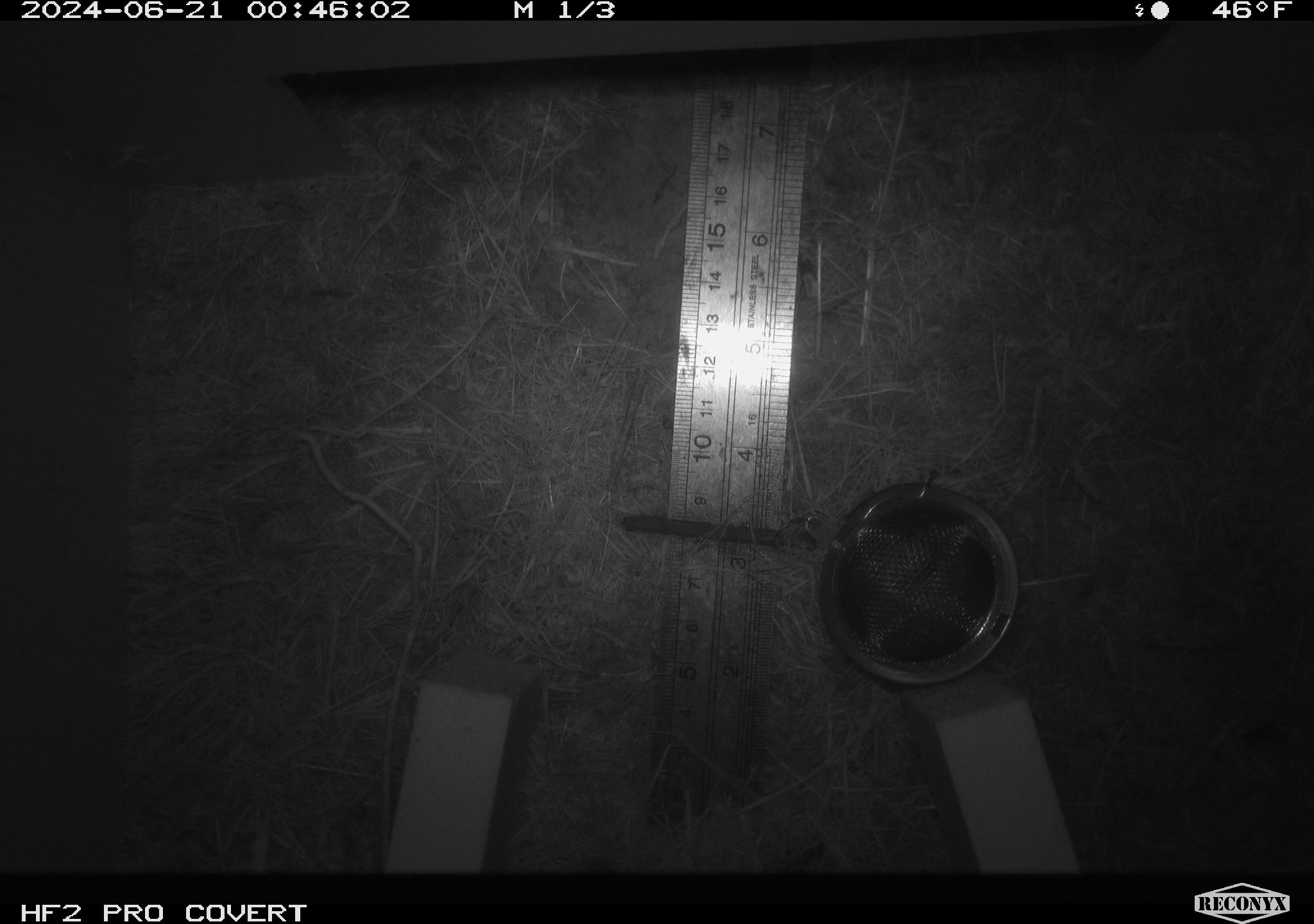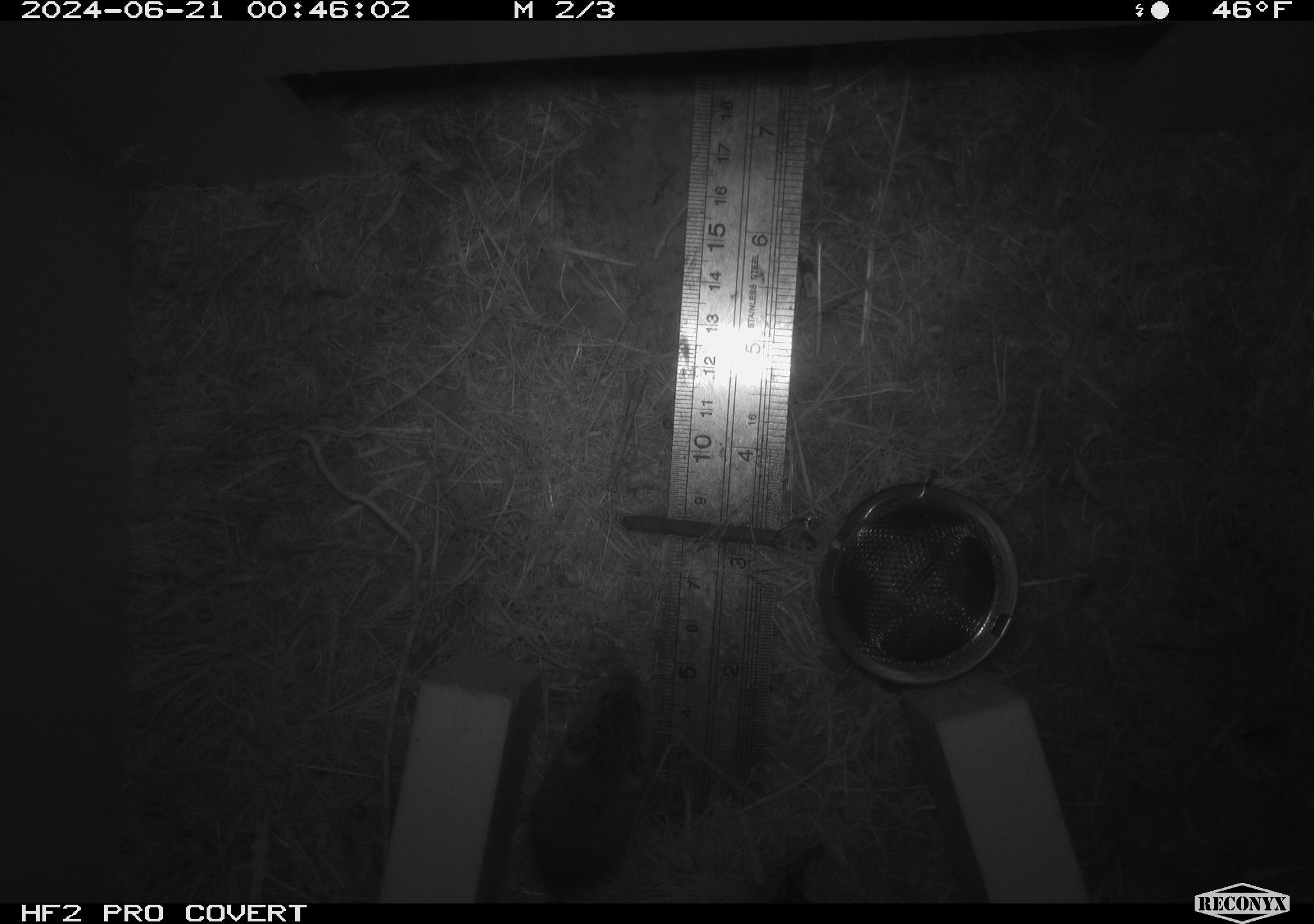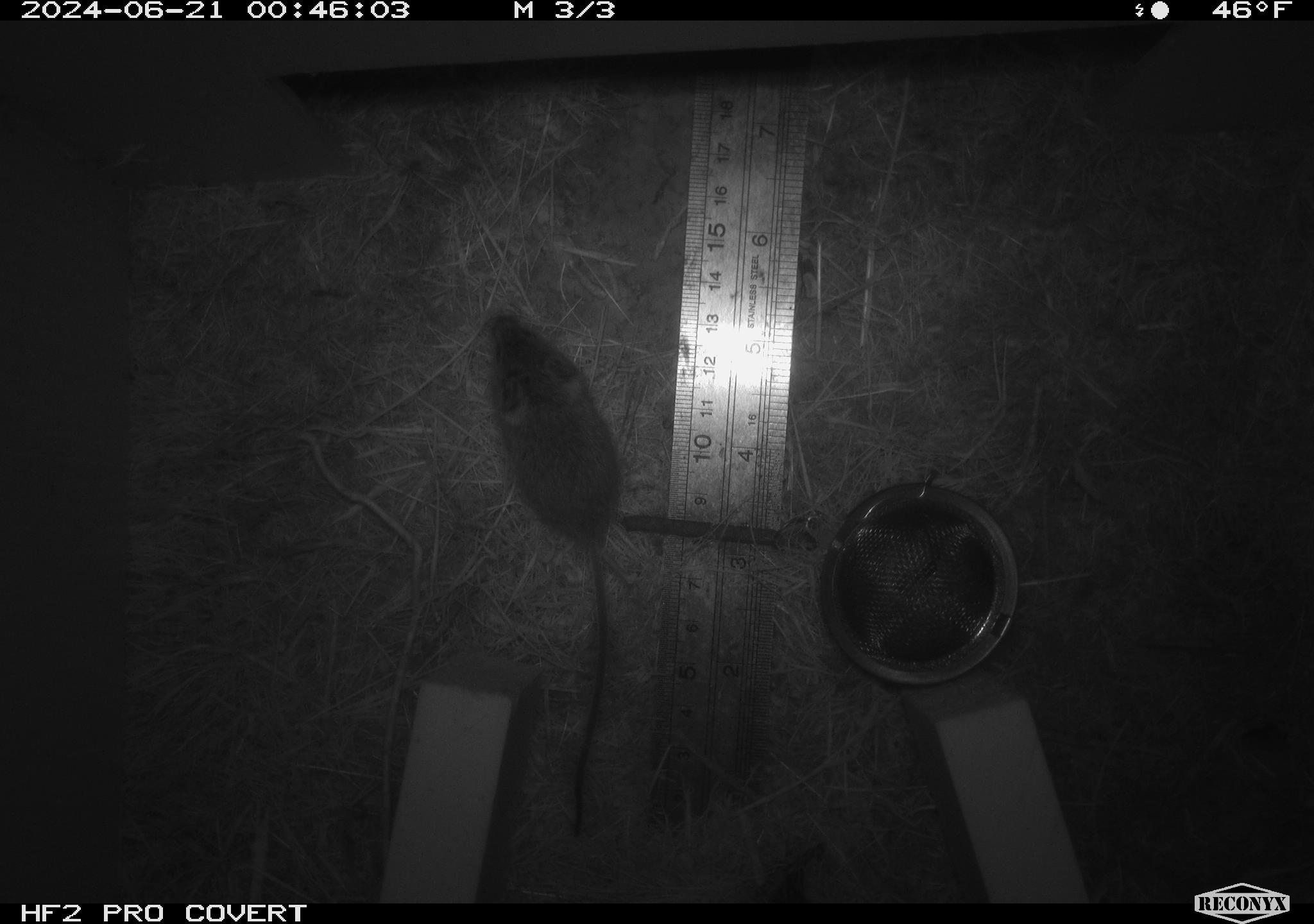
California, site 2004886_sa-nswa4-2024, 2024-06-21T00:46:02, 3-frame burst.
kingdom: Animalia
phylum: Chordata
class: Mammalia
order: Rodentia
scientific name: Rodentia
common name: rodent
Rodent (Rodentia).